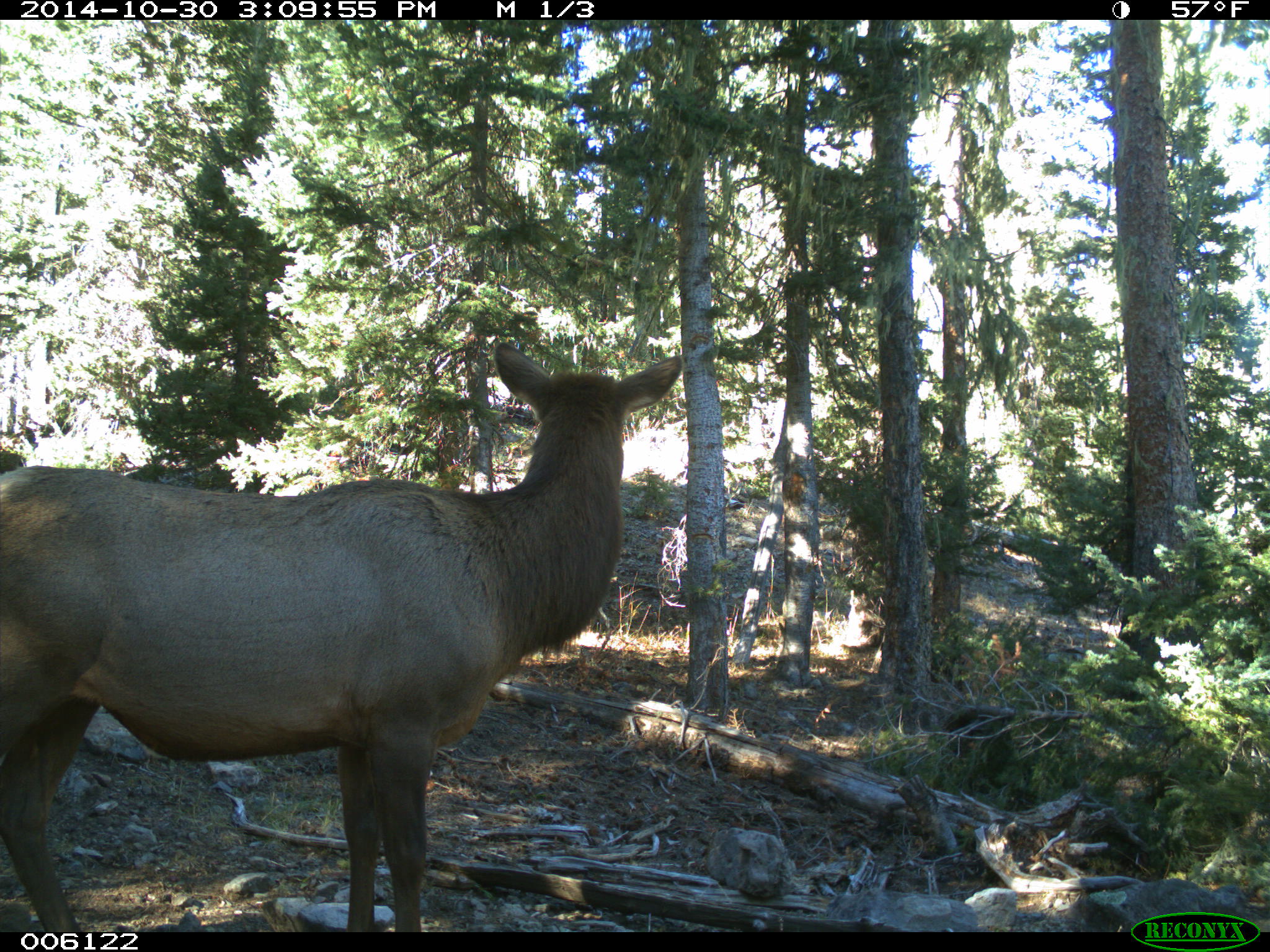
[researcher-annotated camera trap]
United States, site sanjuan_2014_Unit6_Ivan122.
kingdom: Animalia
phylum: Chordata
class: Mammalia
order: Artiodactyla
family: Cervidae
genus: Cervus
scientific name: Cervus elaphus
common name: red deer